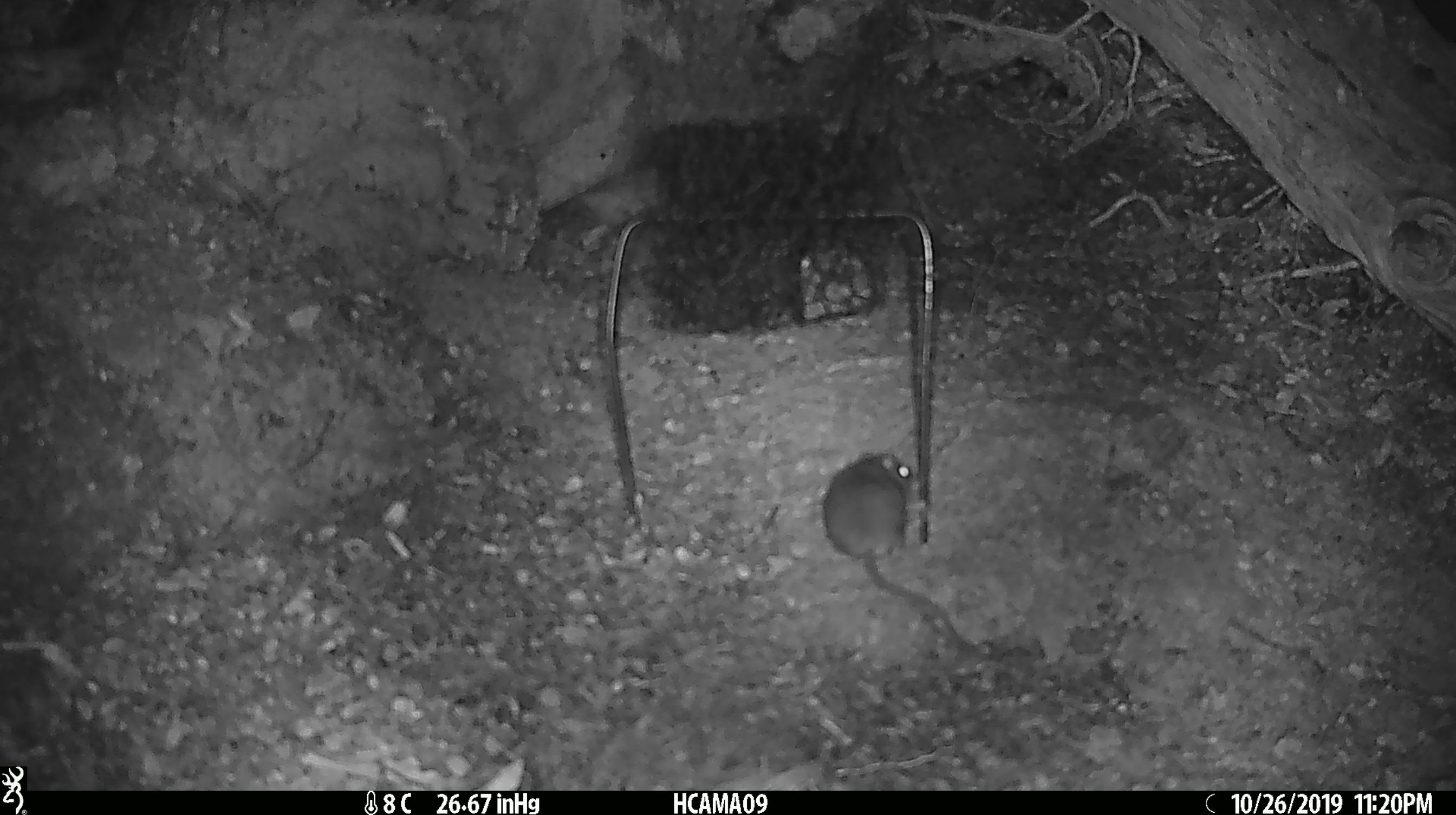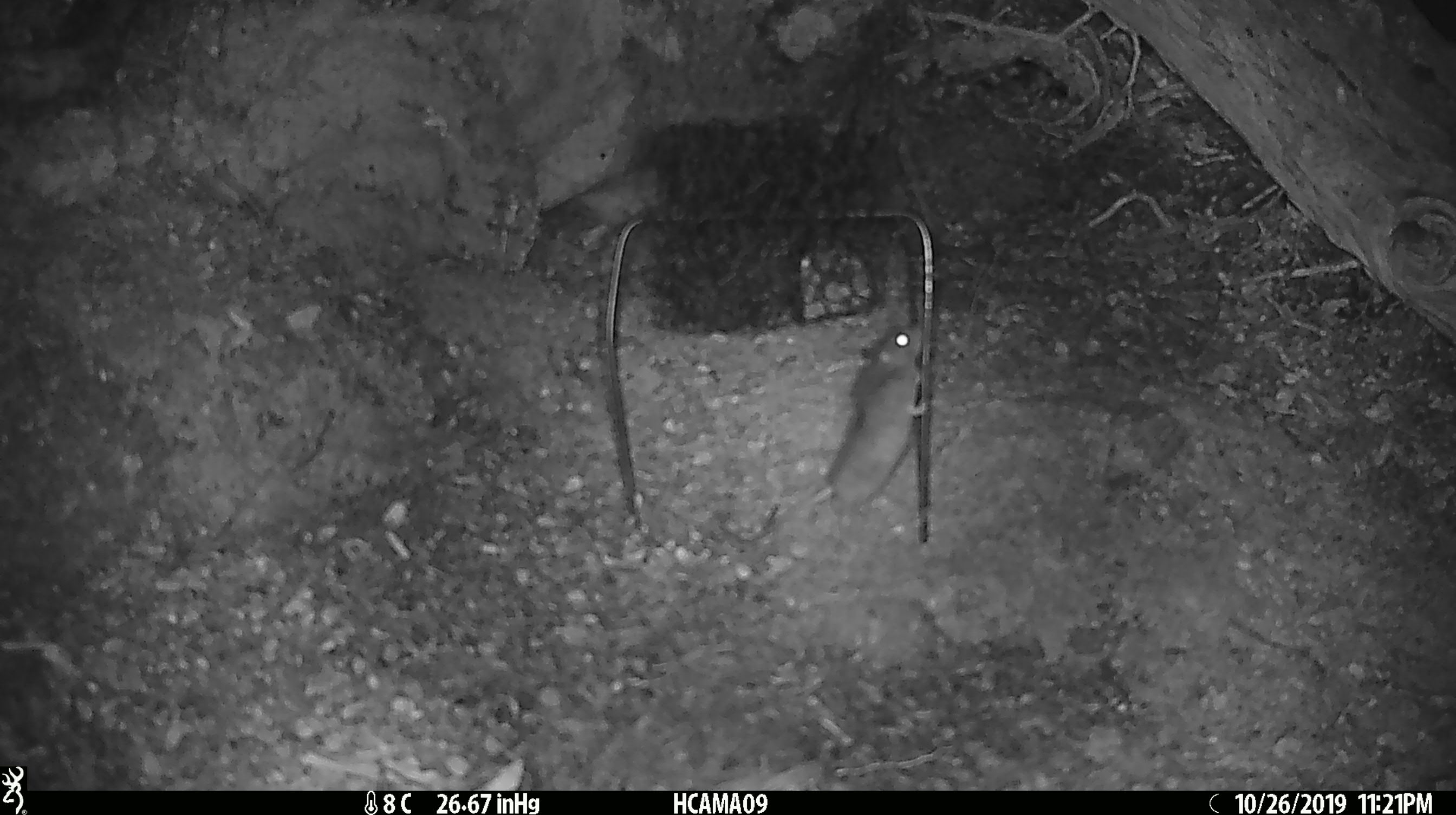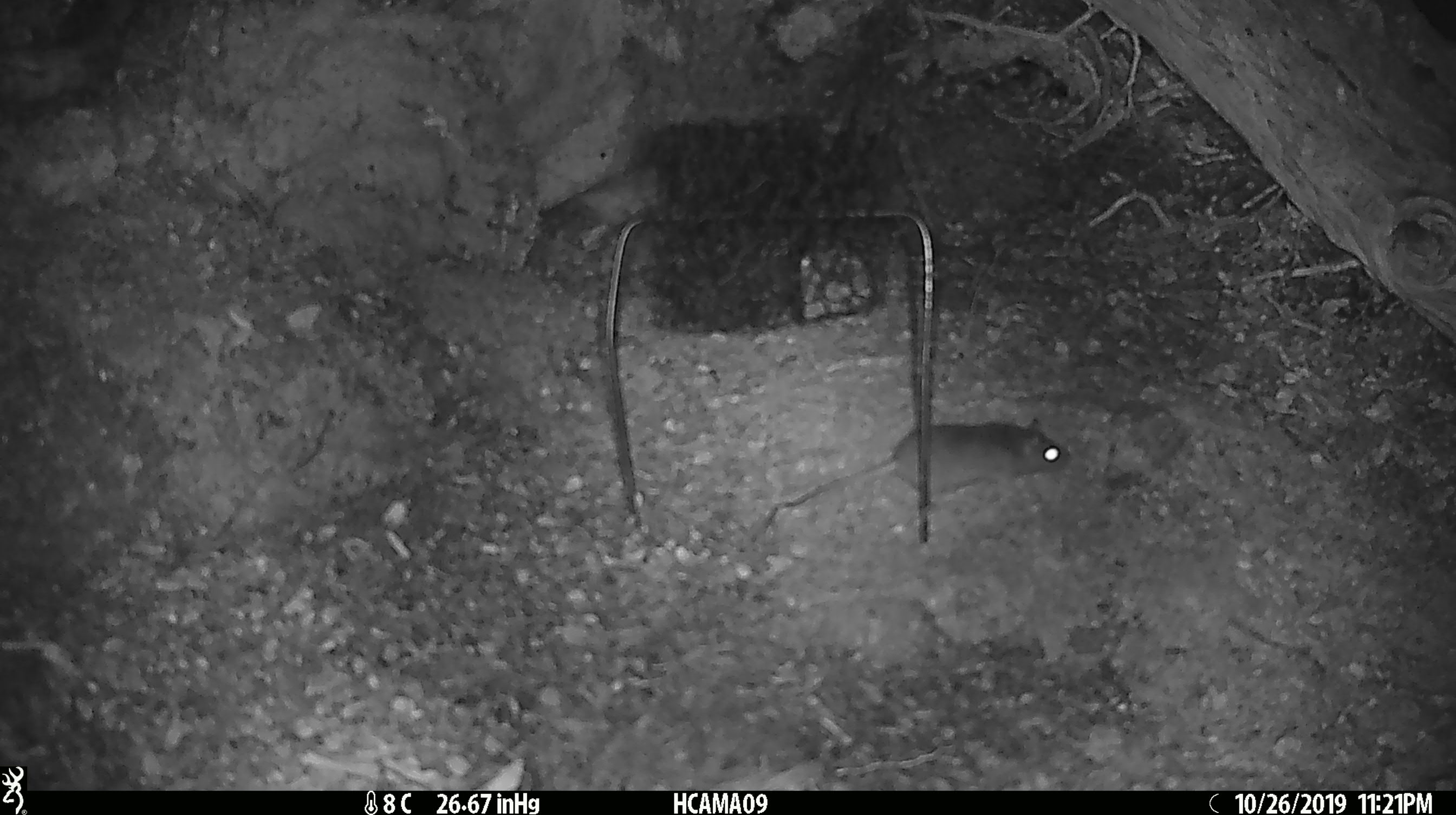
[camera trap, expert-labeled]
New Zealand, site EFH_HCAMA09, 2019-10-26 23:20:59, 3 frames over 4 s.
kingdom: Animalia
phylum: Chordata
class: Mammalia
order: Rodentia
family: Muridae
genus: Mus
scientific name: Mus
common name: mouse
Mouse (Mus).